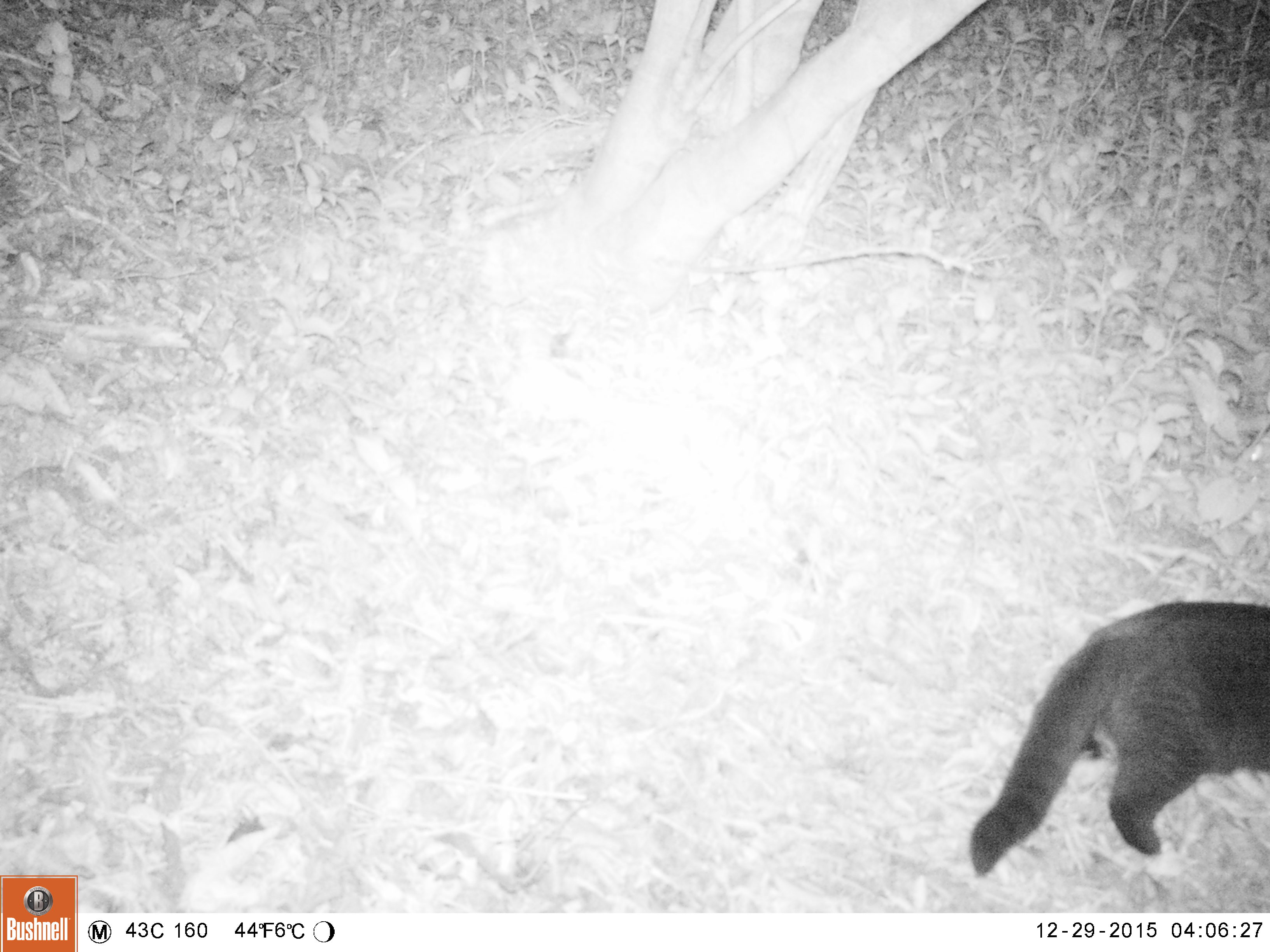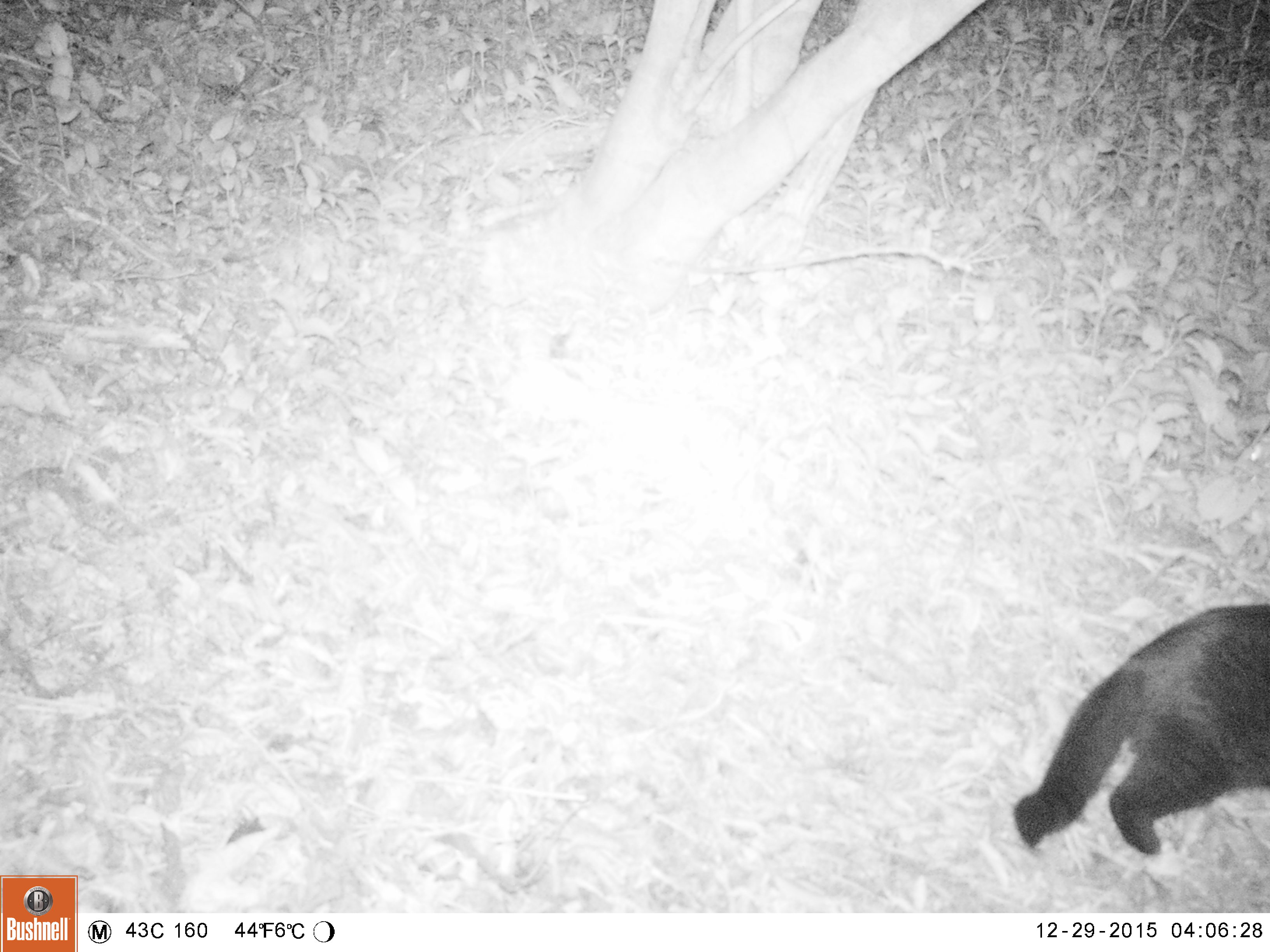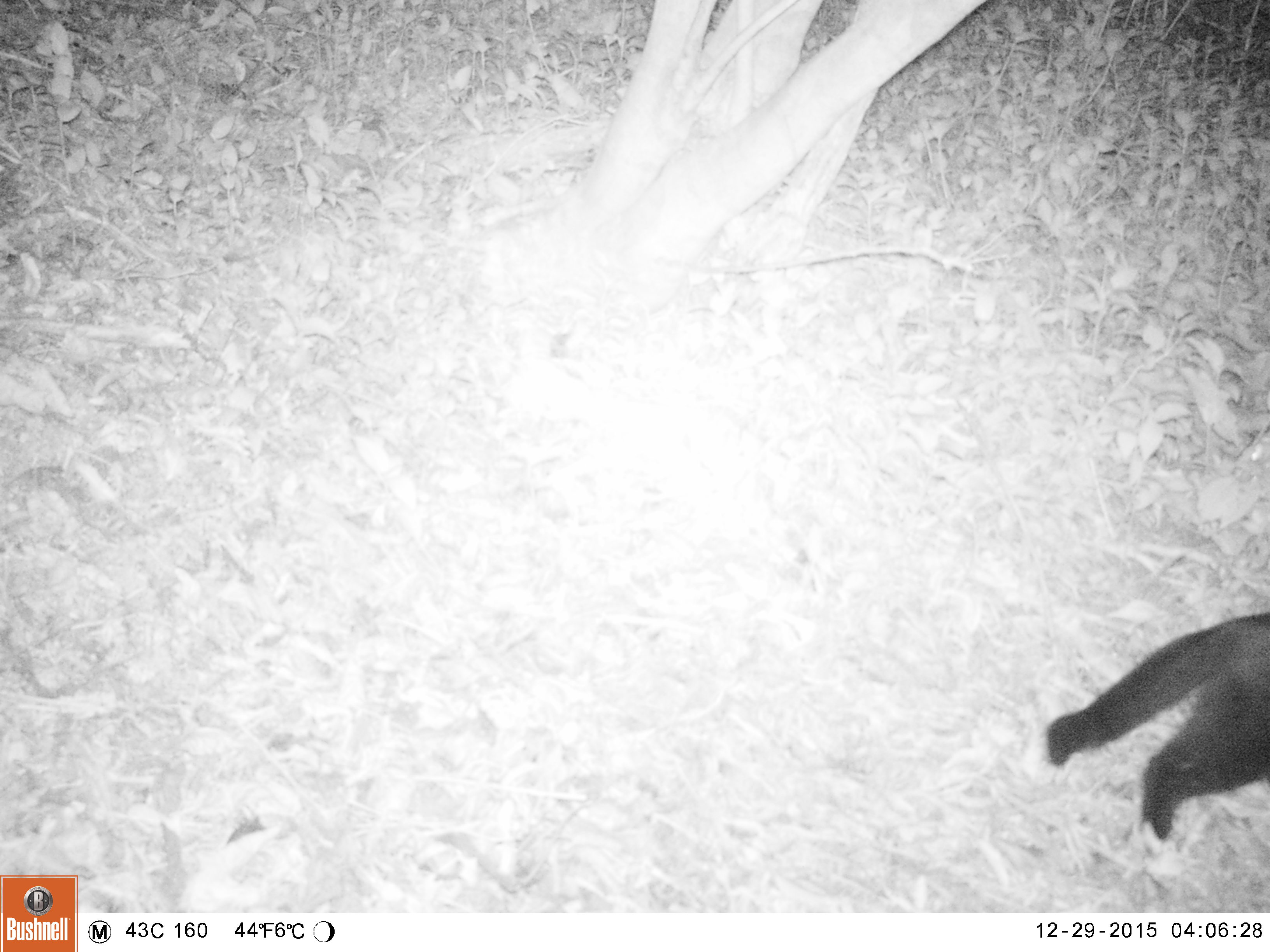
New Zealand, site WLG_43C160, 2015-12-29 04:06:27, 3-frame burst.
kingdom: Animalia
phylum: Chordata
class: Mammalia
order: Carnivora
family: Felidae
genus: Felis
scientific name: Felis catus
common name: domestic cat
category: cat